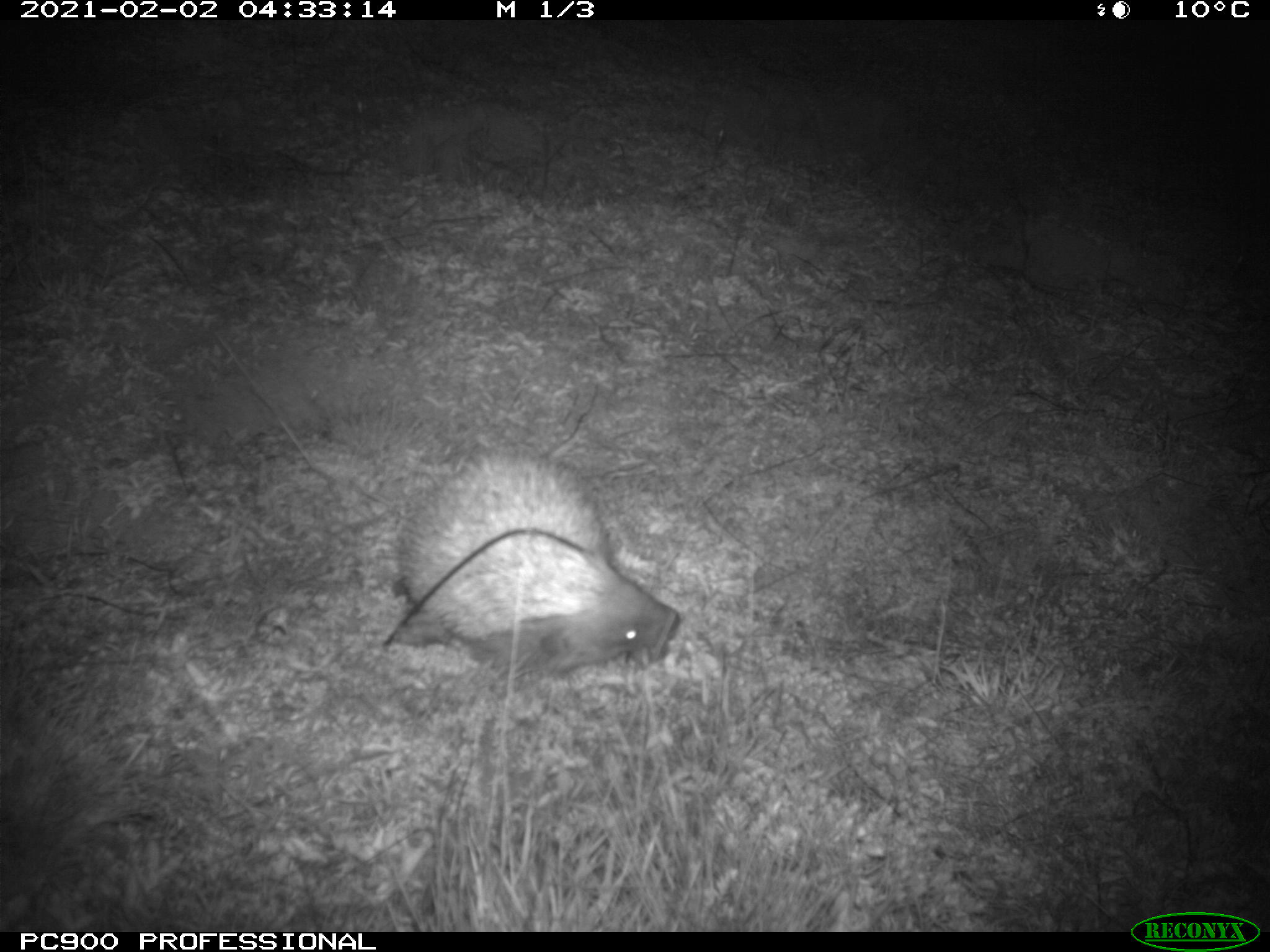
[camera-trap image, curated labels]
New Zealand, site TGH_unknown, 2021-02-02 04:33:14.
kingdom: Animalia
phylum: Chordata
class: Mammalia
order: Eulipotyphla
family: Erinaceidae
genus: Erinaceus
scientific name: Erinaceus europaeus europaeus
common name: european hedgehog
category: hedgehog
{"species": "hedgehog (european hedgehog) (Erinaceus europaeus europaeus)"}